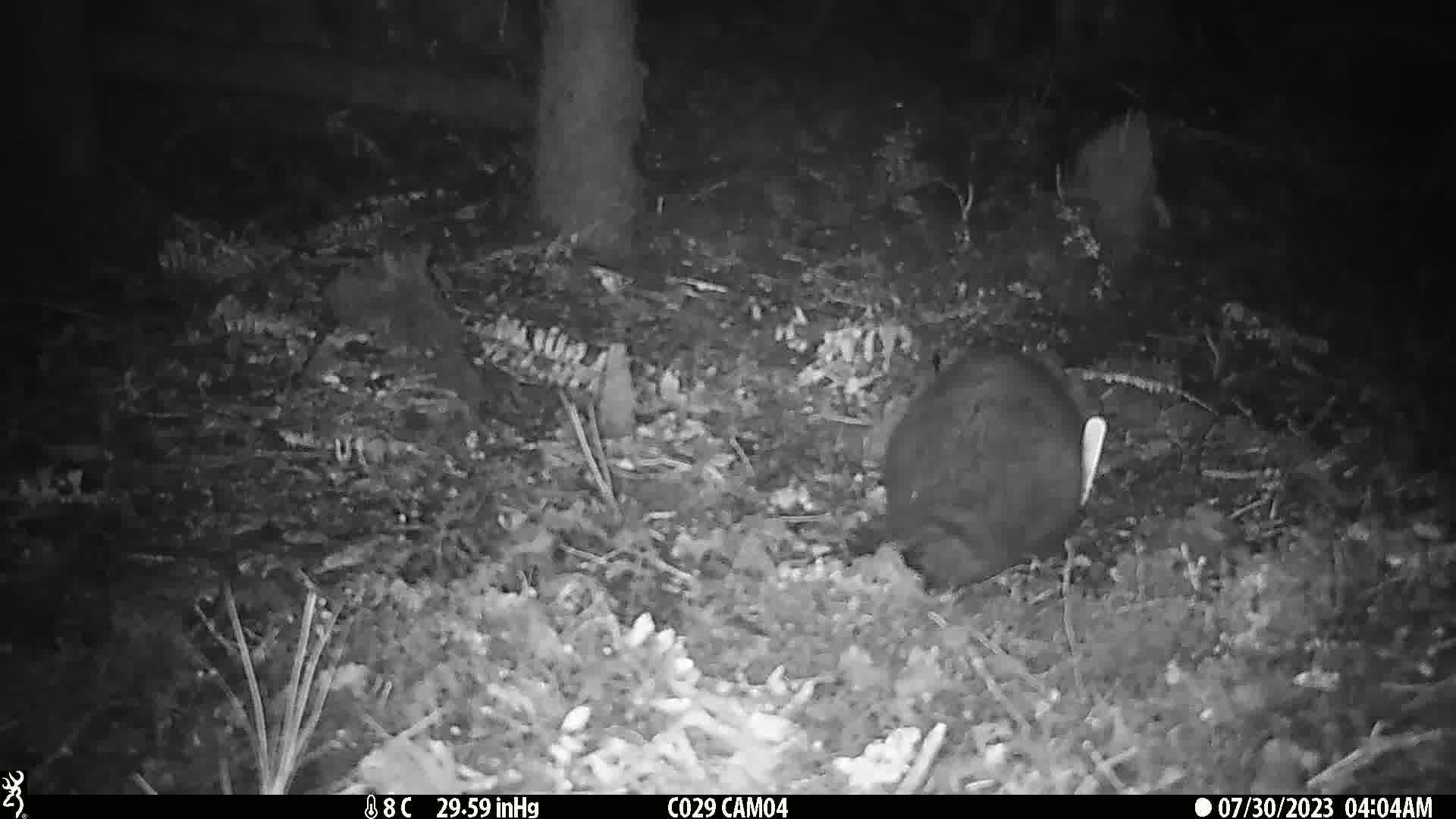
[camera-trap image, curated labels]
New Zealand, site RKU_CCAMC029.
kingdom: Animalia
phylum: Chordata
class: Mammalia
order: Diprotodontia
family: Phalangeridae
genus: Trichosurus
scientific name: Trichosurus vulpecula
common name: common brushtail possum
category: possum